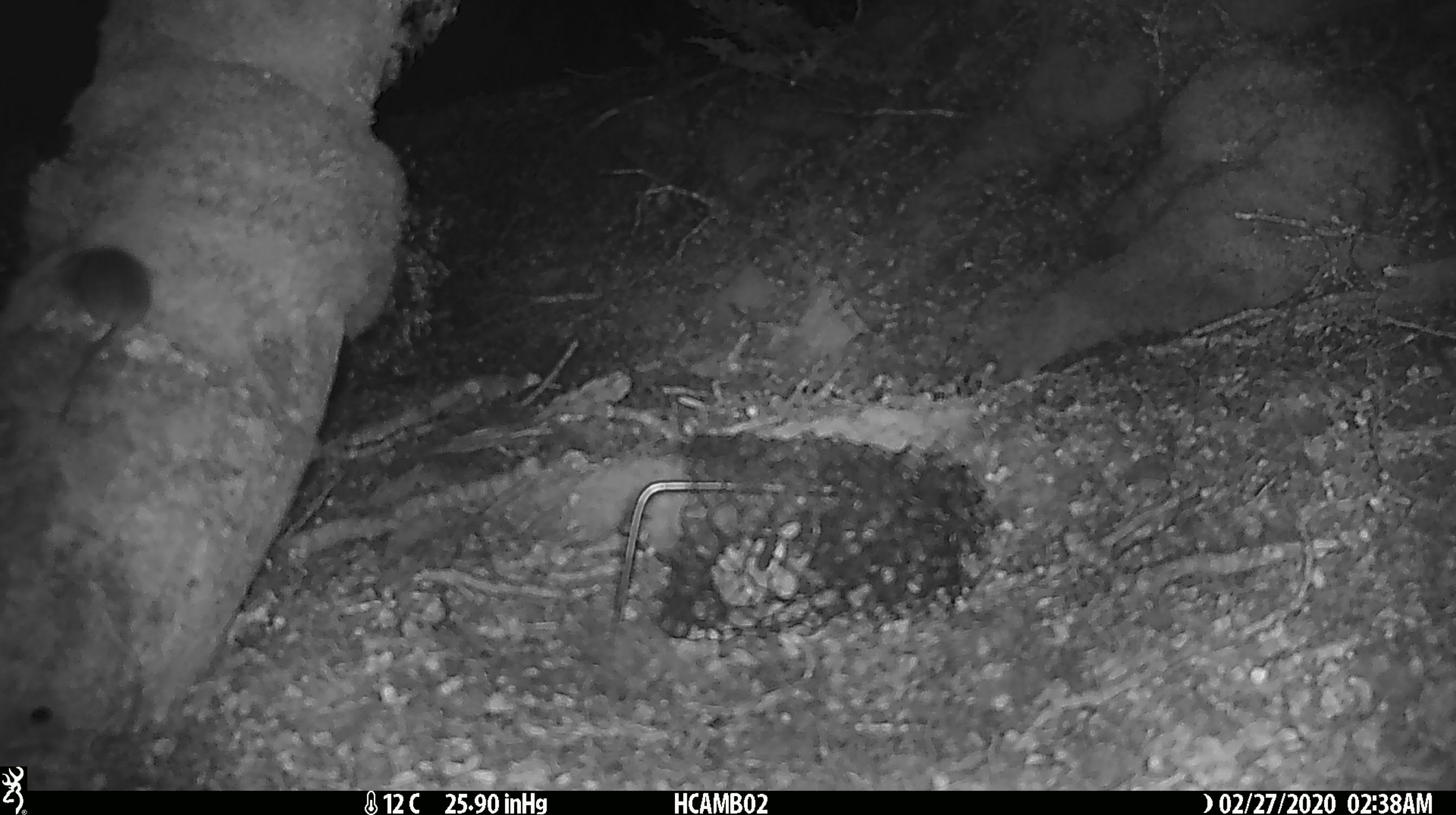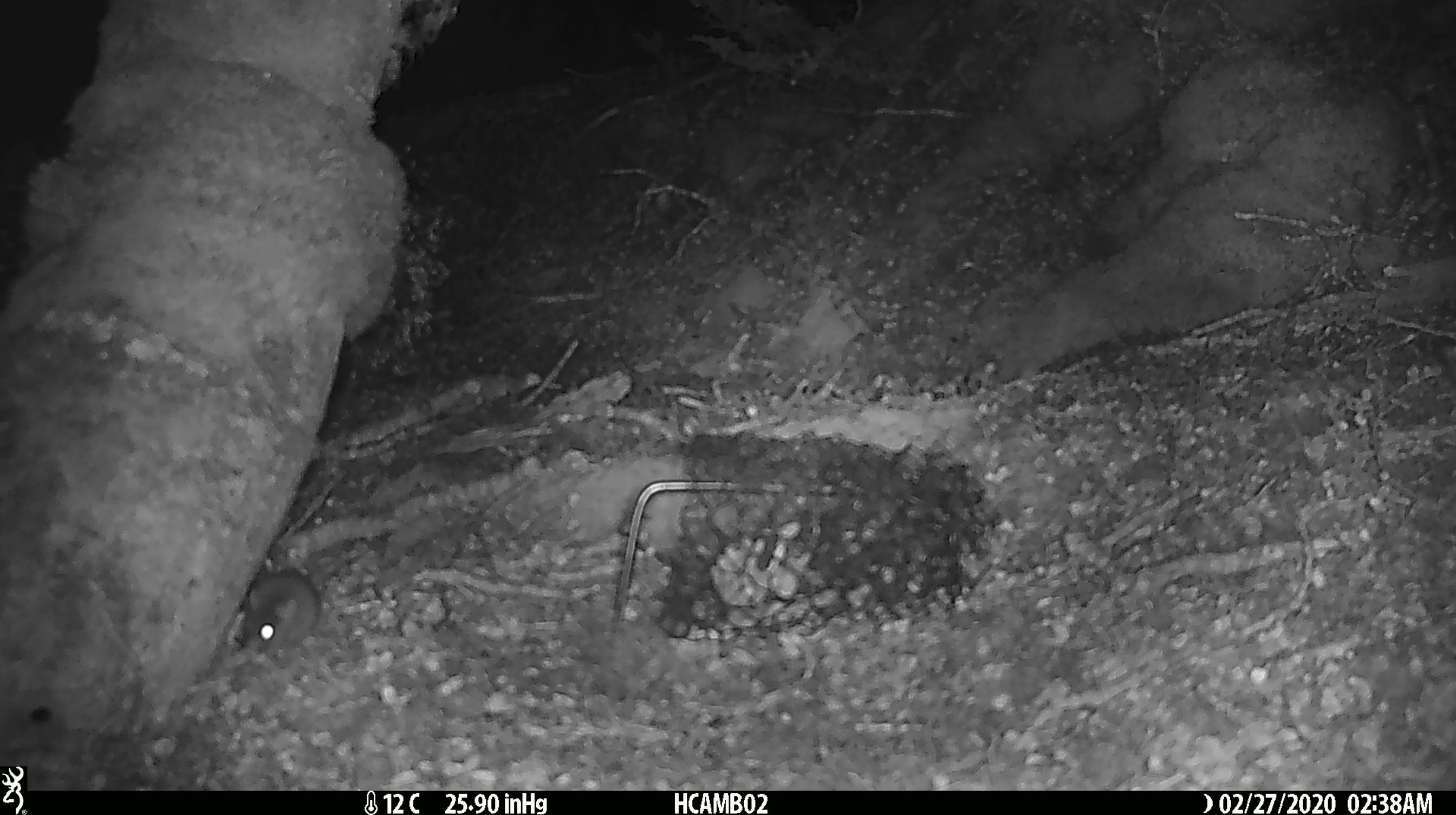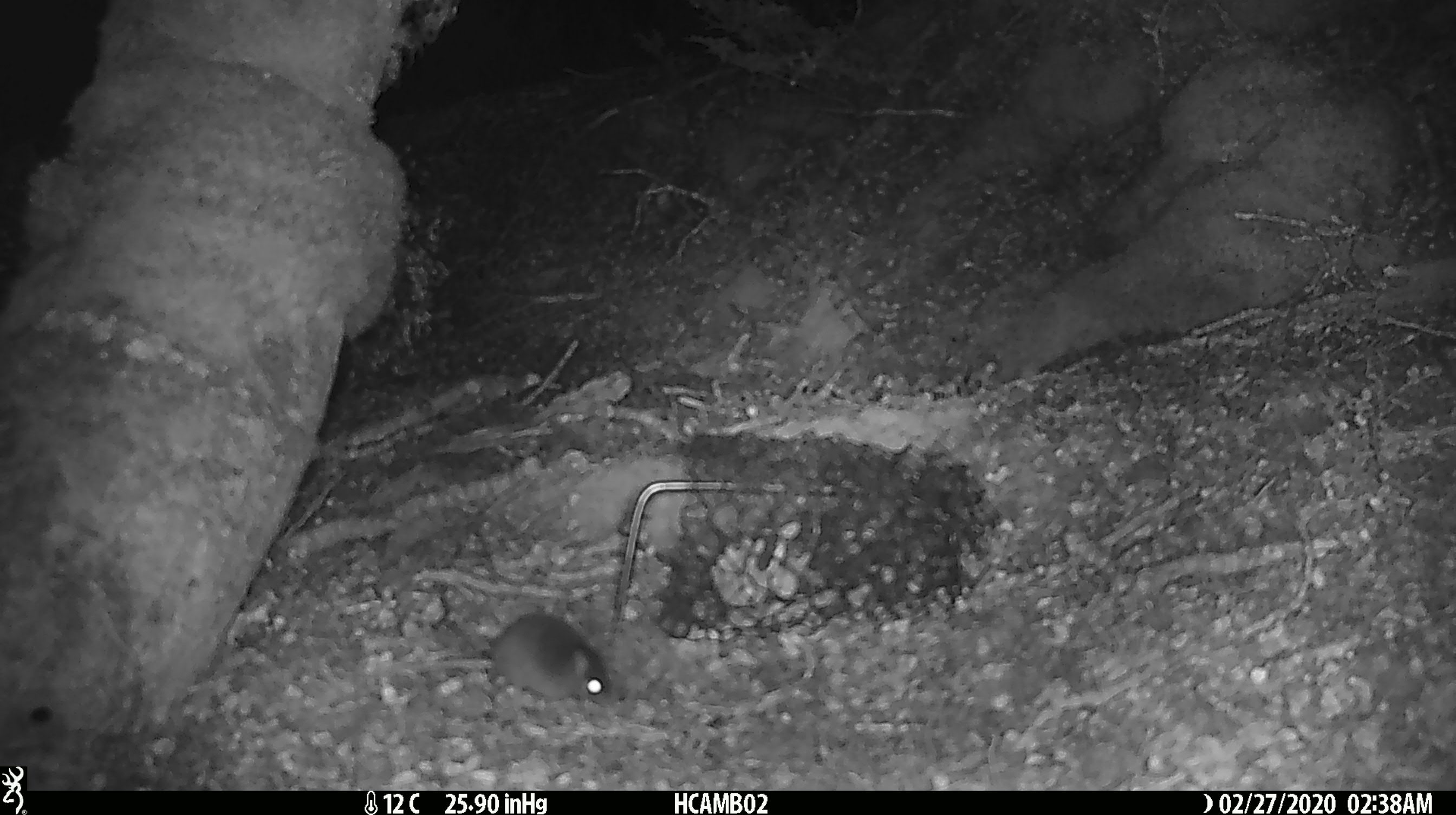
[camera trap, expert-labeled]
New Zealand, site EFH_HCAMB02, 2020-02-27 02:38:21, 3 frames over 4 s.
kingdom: Animalia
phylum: Chordata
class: Mammalia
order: Rodentia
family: Muridae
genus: Mus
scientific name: Mus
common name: mouse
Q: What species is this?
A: Mouse (Mus).